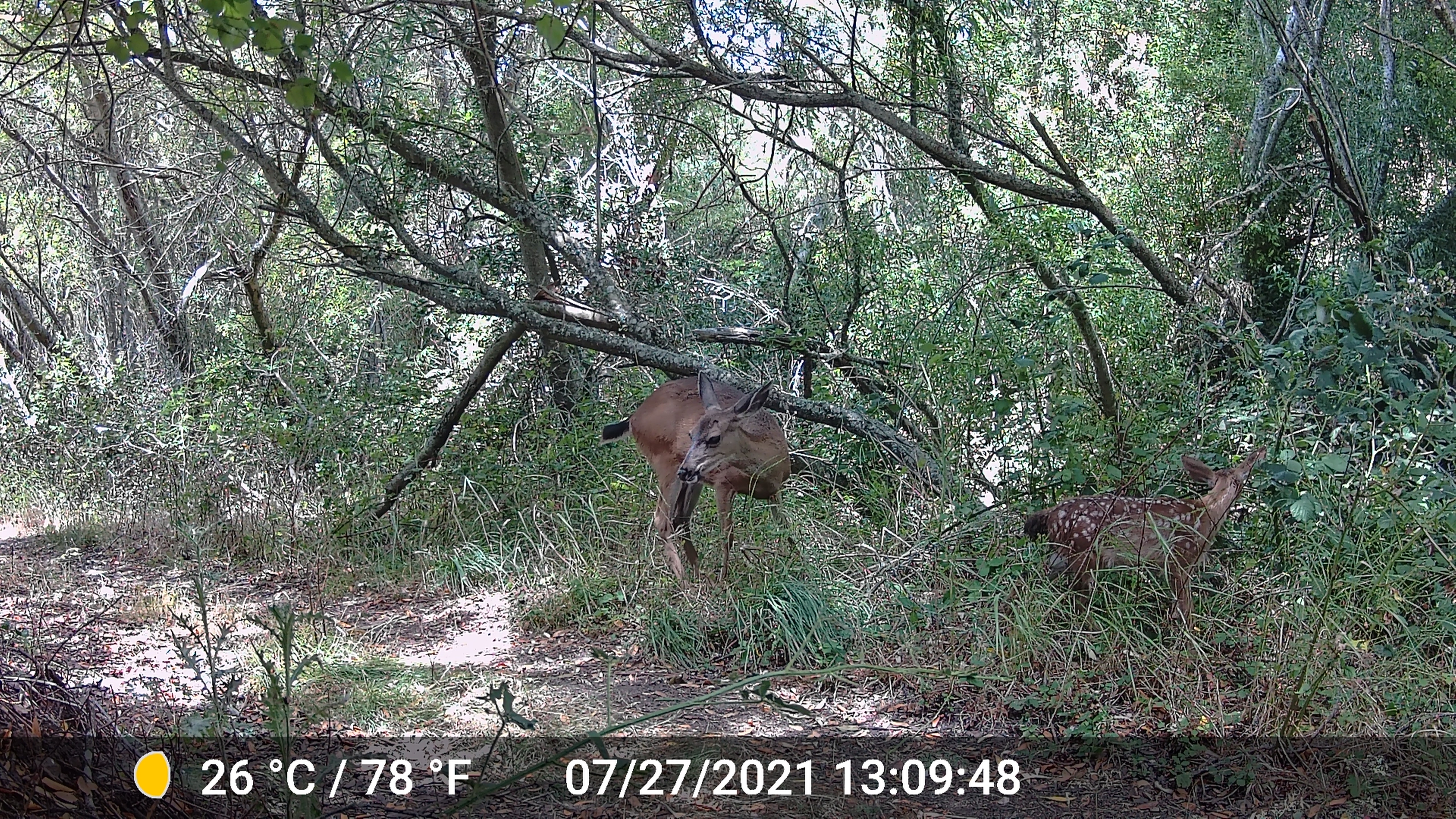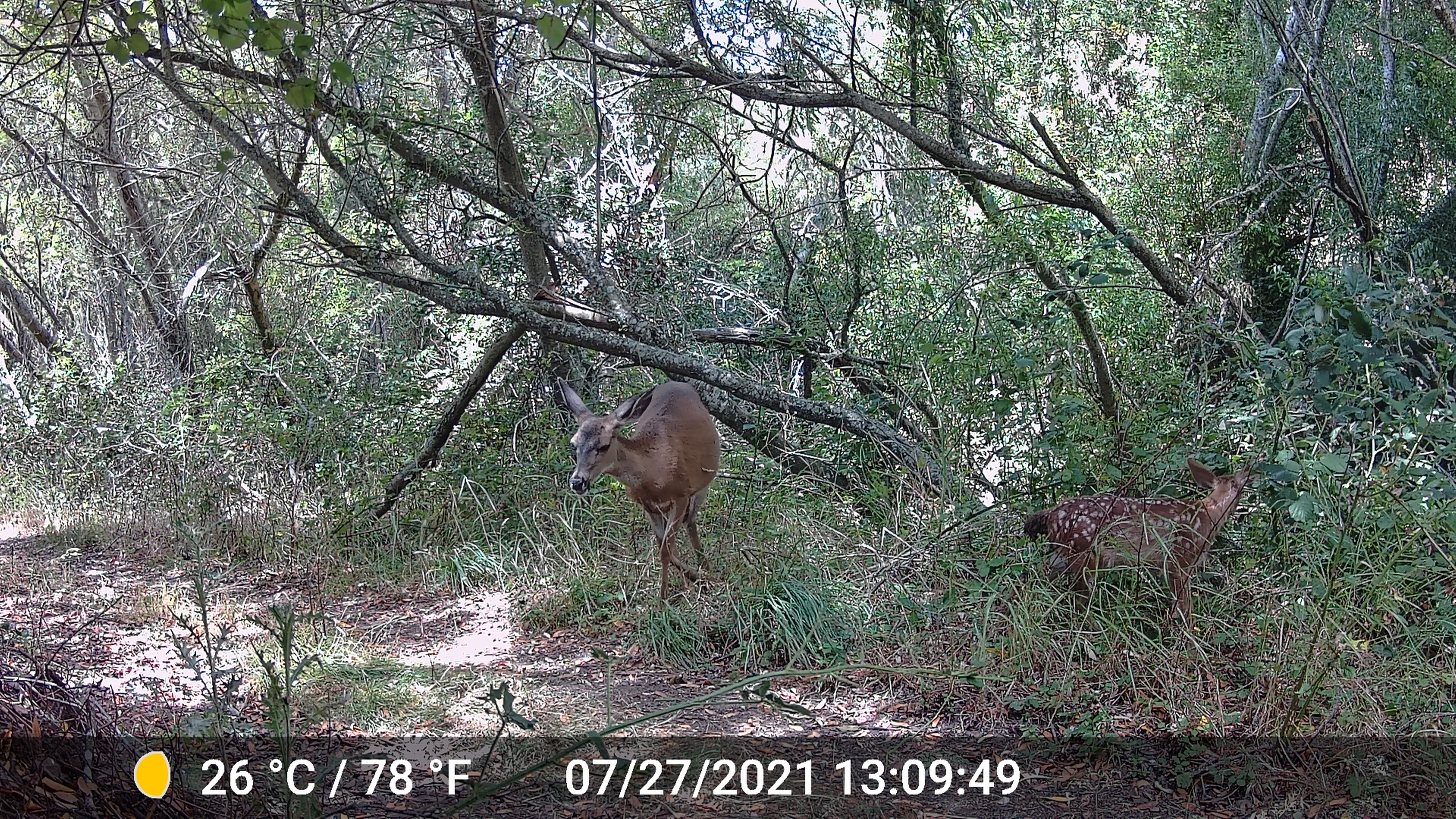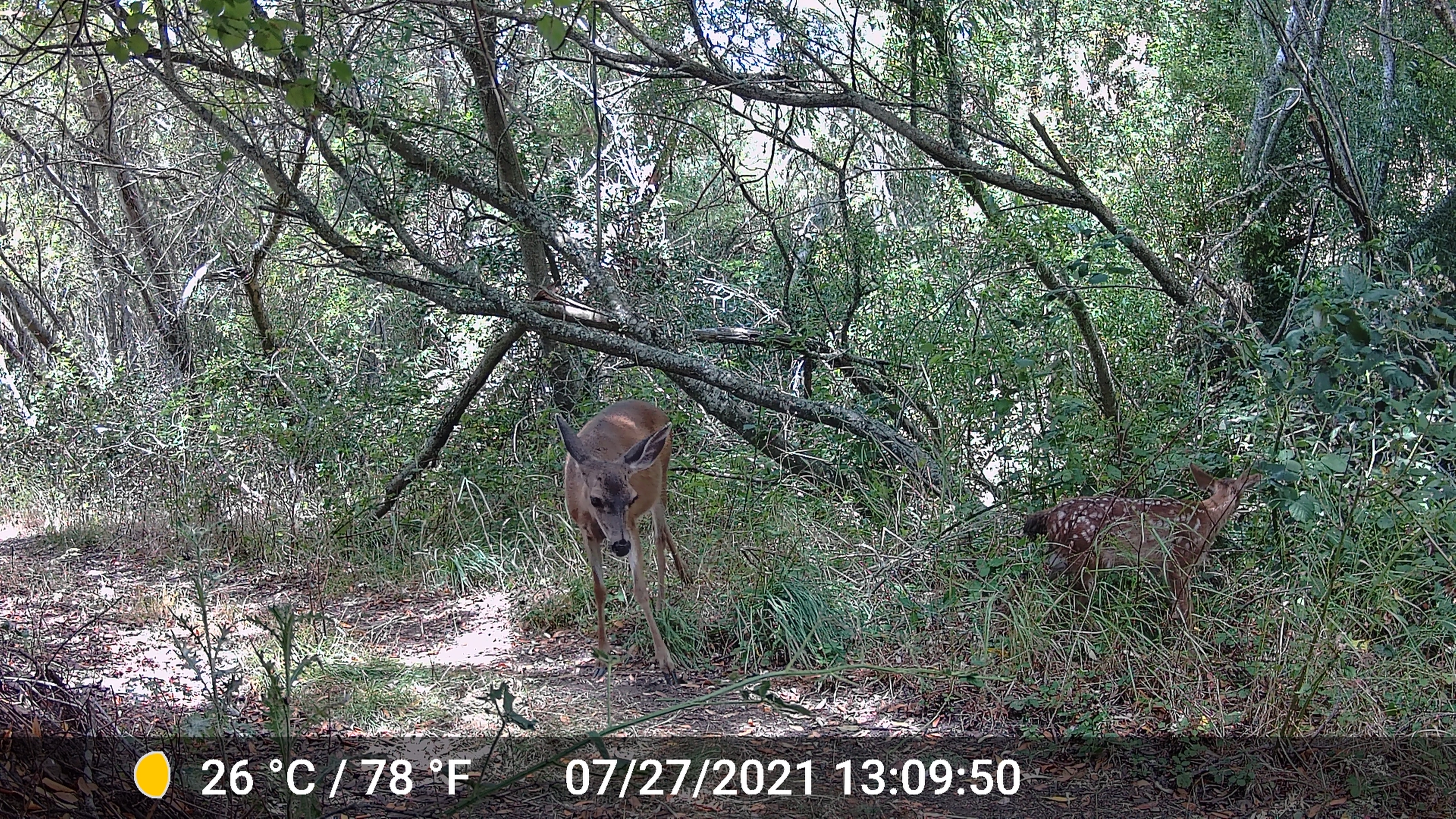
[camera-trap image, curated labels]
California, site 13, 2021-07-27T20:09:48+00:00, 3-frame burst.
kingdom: Animalia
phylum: Chordata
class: Mammalia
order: Artiodactyla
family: Cervidae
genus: Odocoileus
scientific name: Odocoileus hemionus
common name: mule deer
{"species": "mule deer (Odocoileus hemionus)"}